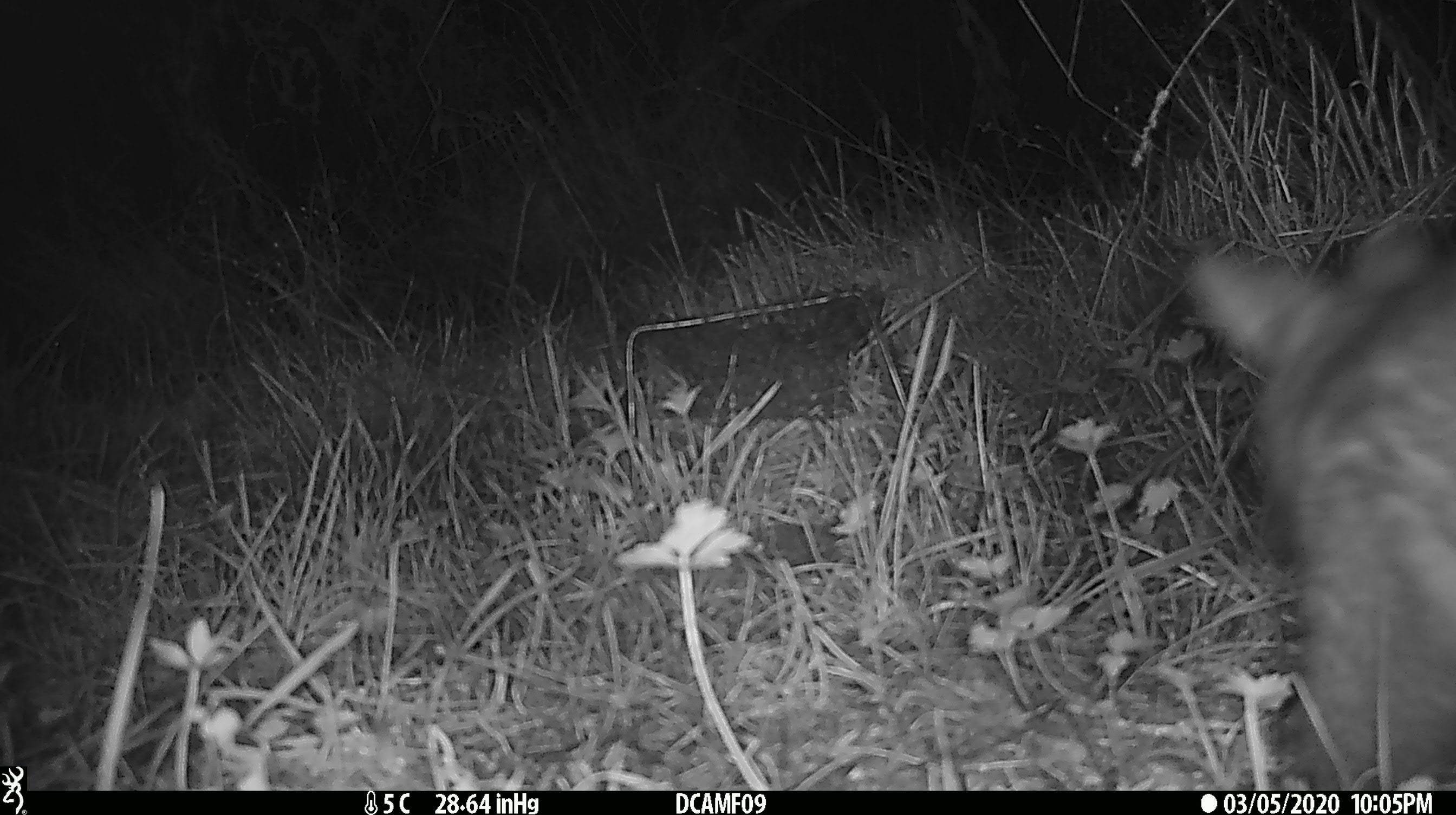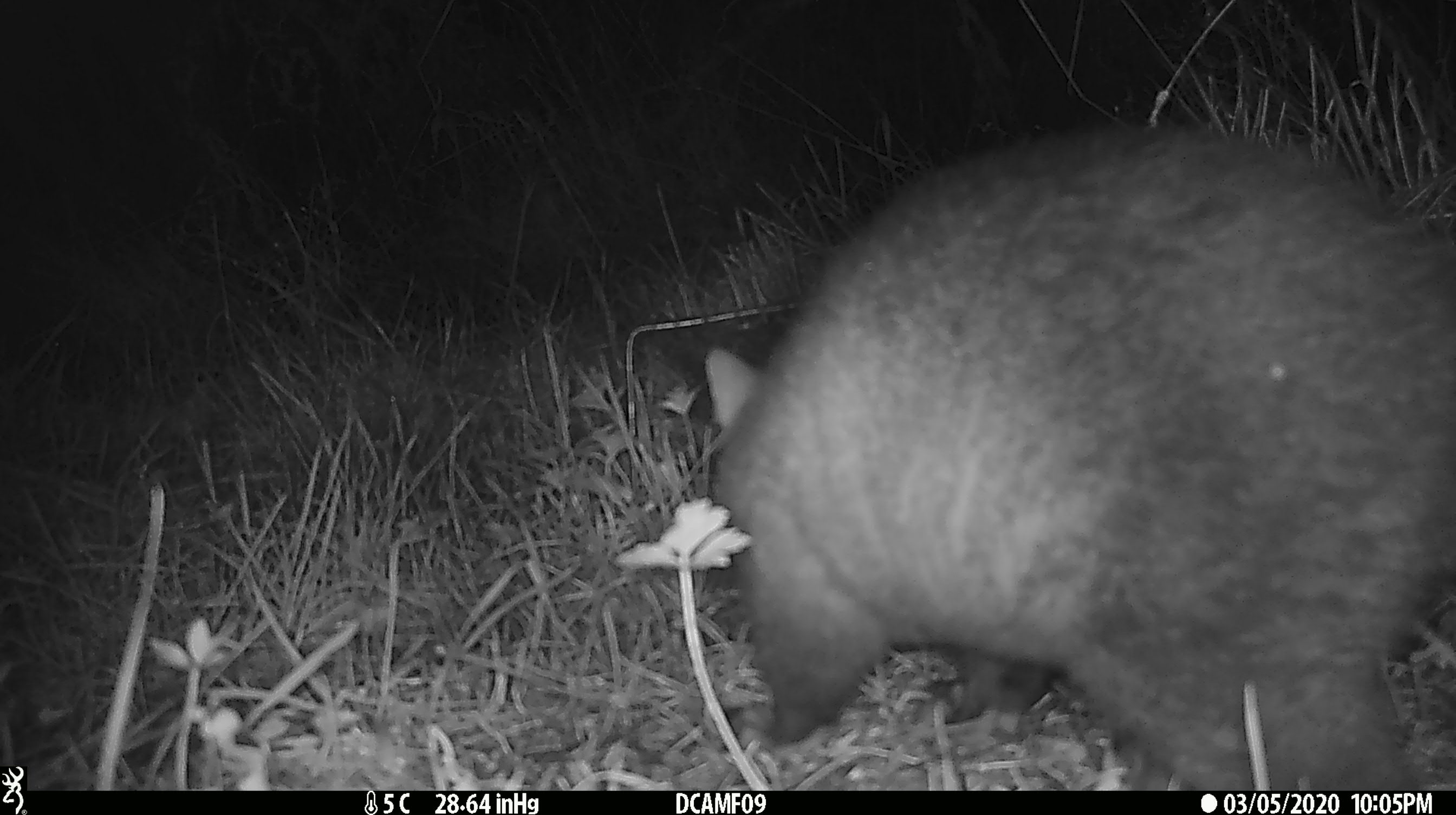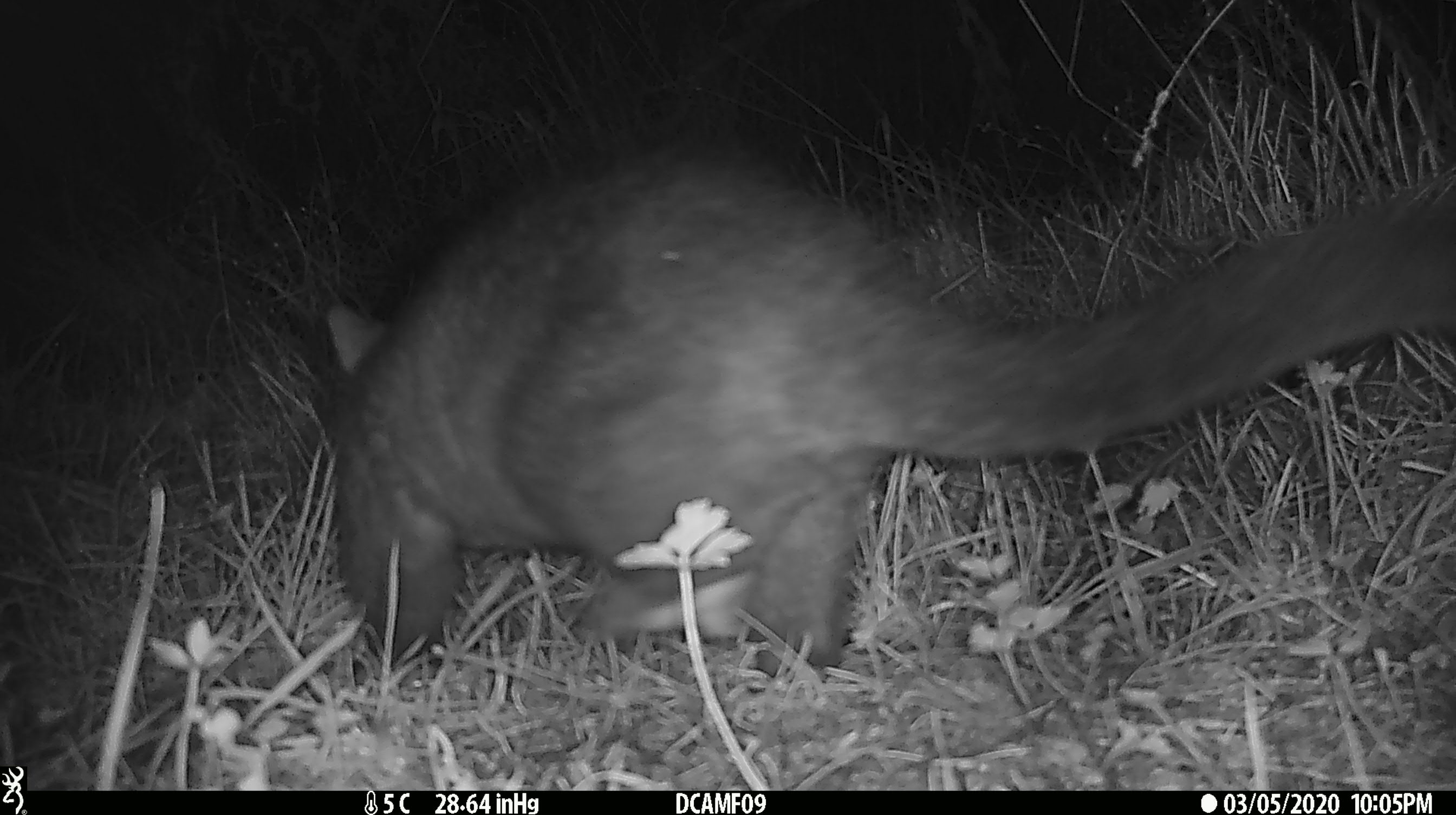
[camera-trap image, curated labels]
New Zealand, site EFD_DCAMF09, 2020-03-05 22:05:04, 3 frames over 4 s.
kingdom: Animalia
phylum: Chordata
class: Mammalia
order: Diprotodontia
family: Phalangeridae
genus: Trichosurus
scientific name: Trichosurus vulpecula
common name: common brushtail possum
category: possum